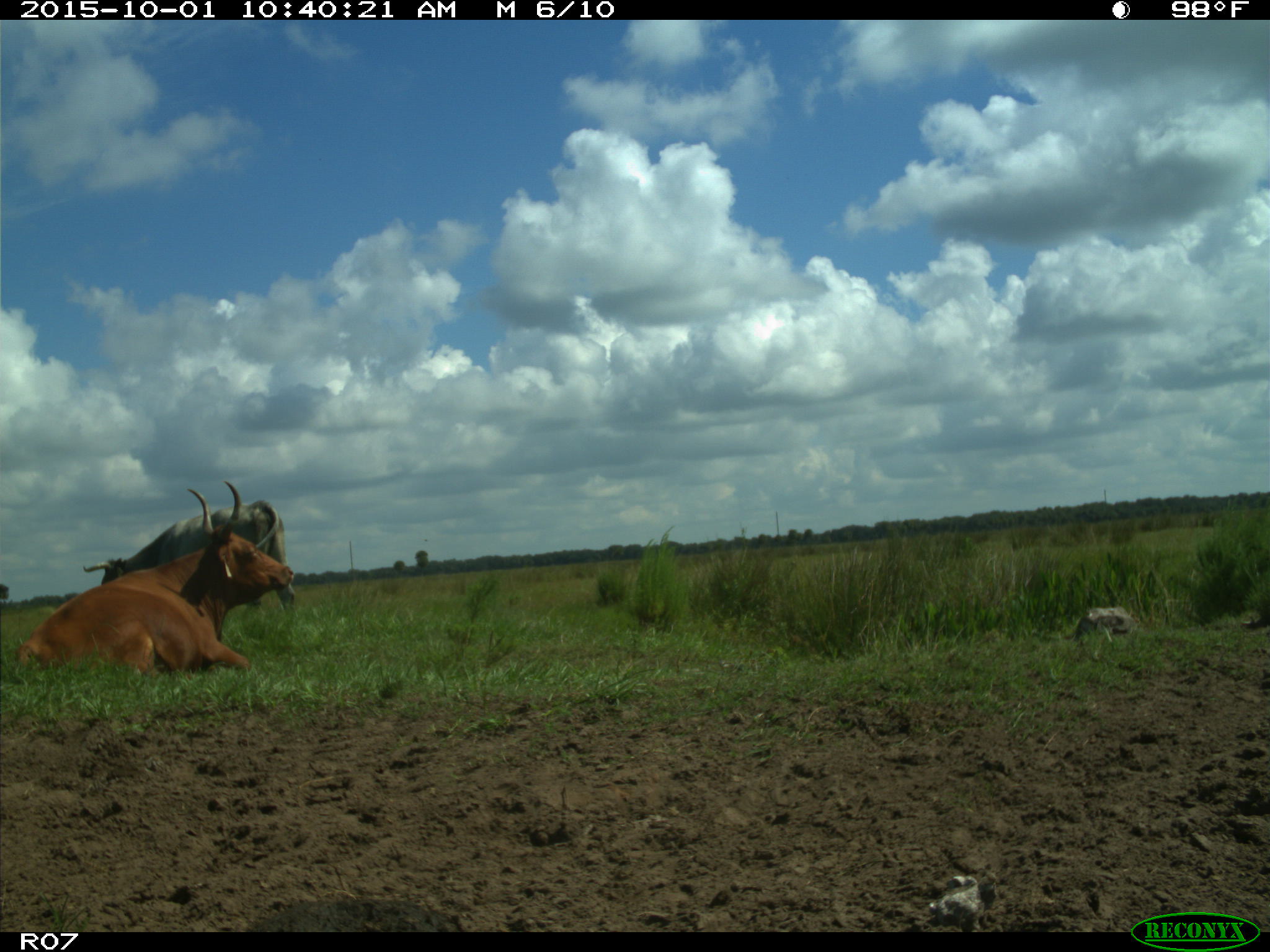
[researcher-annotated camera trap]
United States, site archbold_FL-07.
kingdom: Animalia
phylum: Chordata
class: Mammalia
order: Artiodactyla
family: Bovidae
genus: Bos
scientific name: Bos taurus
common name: domestic cow